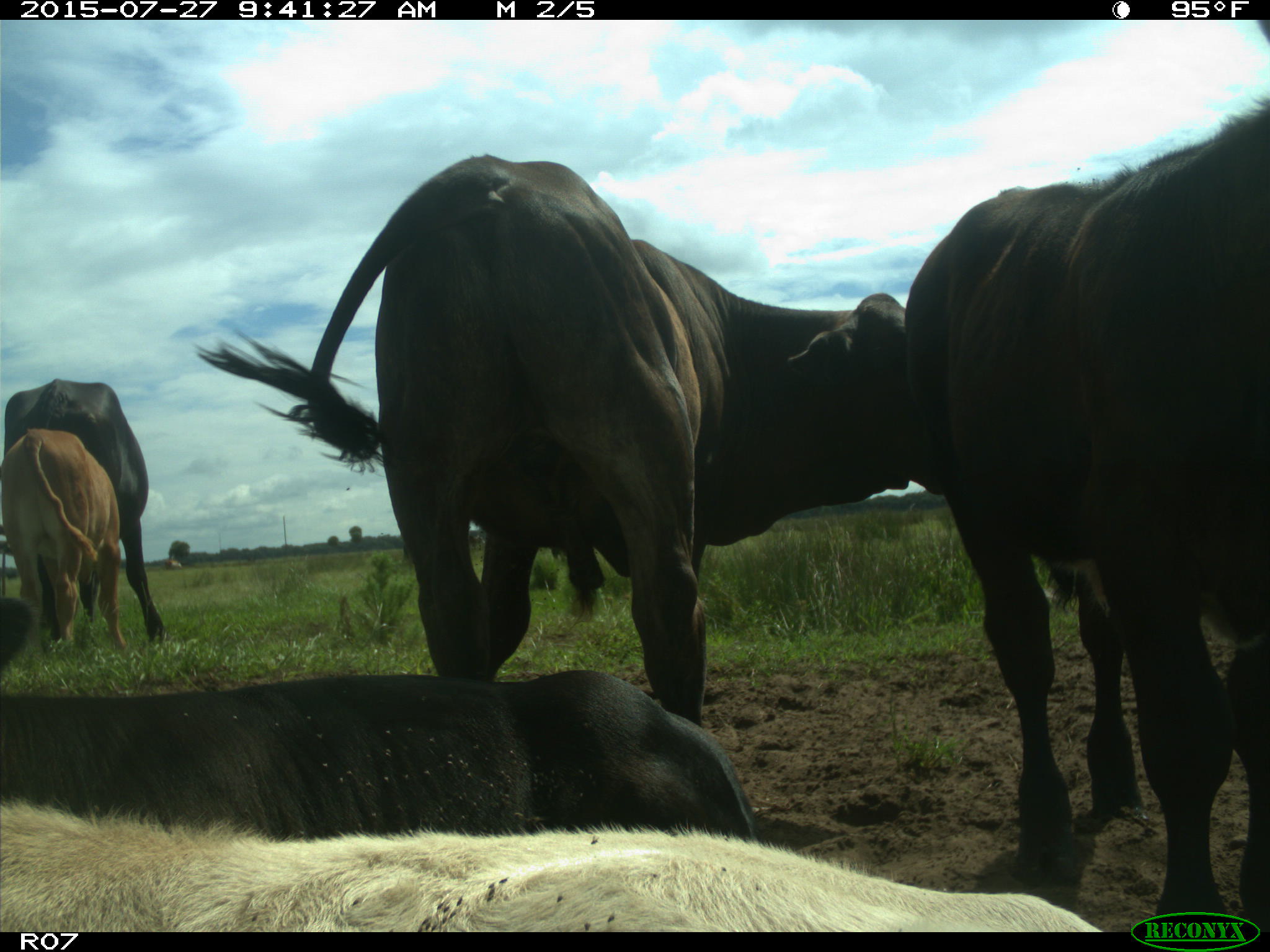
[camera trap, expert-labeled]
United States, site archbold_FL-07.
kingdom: Animalia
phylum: Chordata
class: Mammalia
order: Artiodactyla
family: Bovidae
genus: Bos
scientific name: Bos taurus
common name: domestic cow